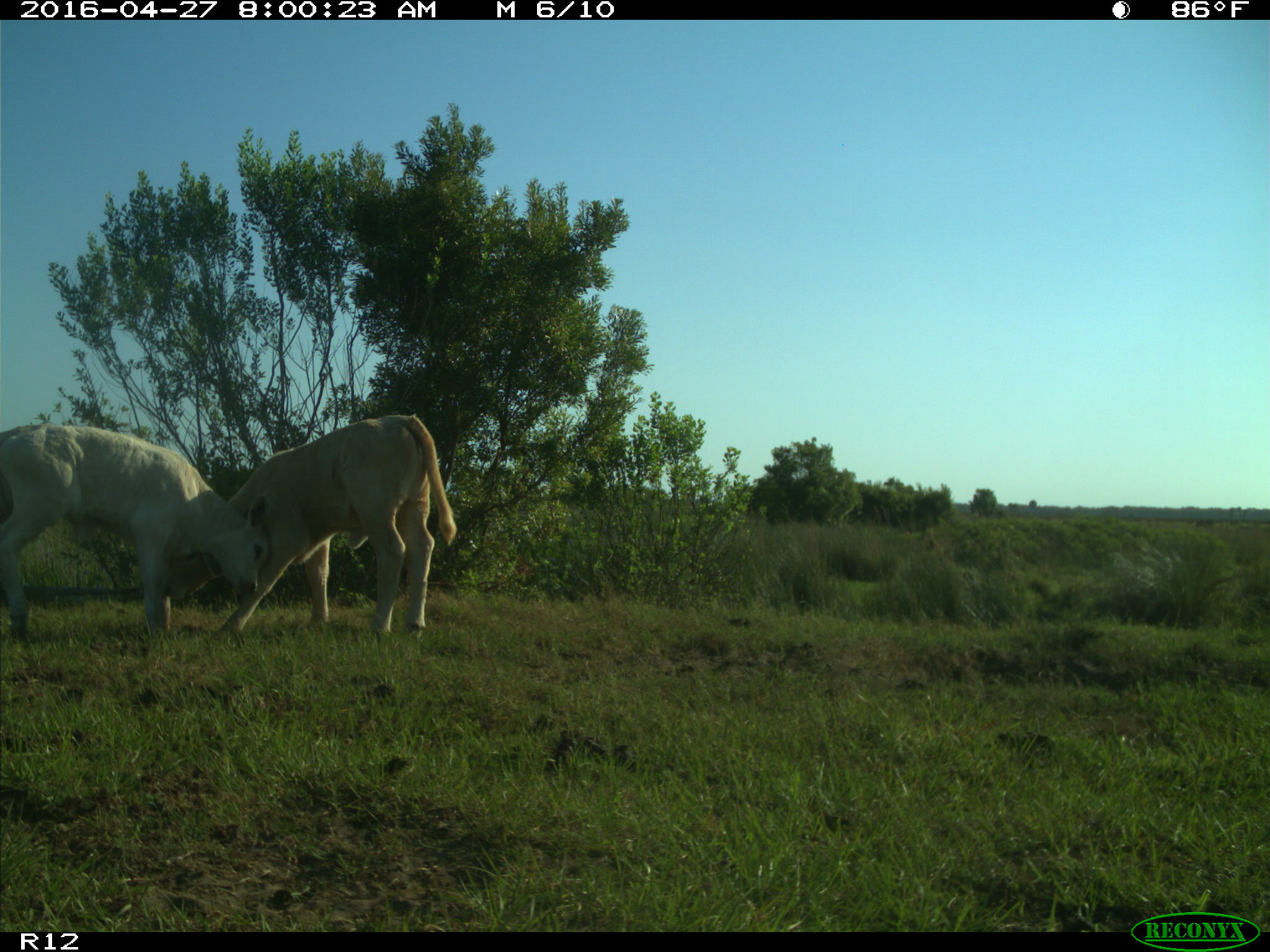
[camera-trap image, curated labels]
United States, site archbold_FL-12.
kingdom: Animalia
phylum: Chordata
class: Mammalia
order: Artiodactyla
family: Bovidae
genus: Bos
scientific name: Bos taurus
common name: domestic cow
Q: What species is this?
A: Bos taurus (domestic cow).